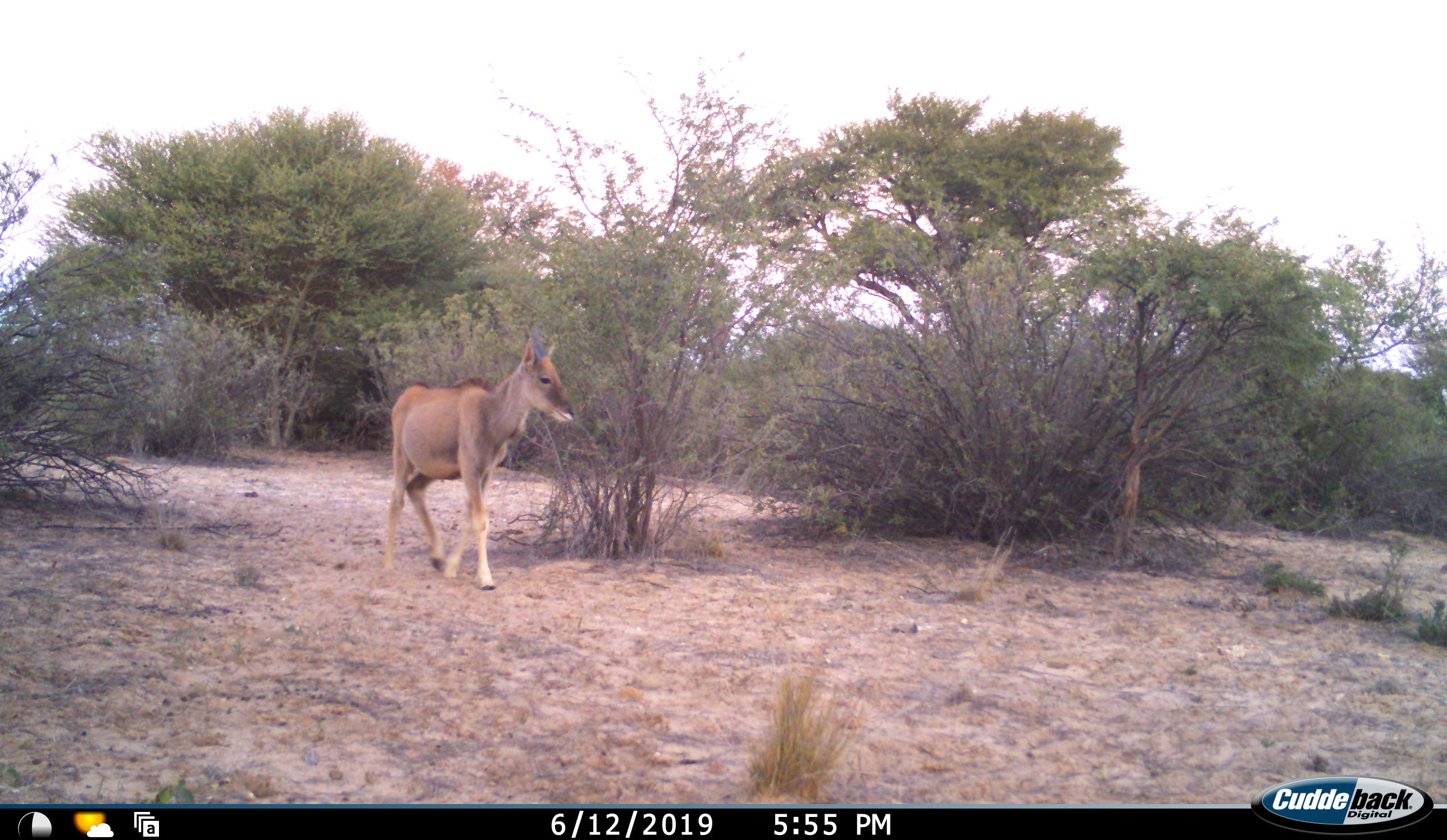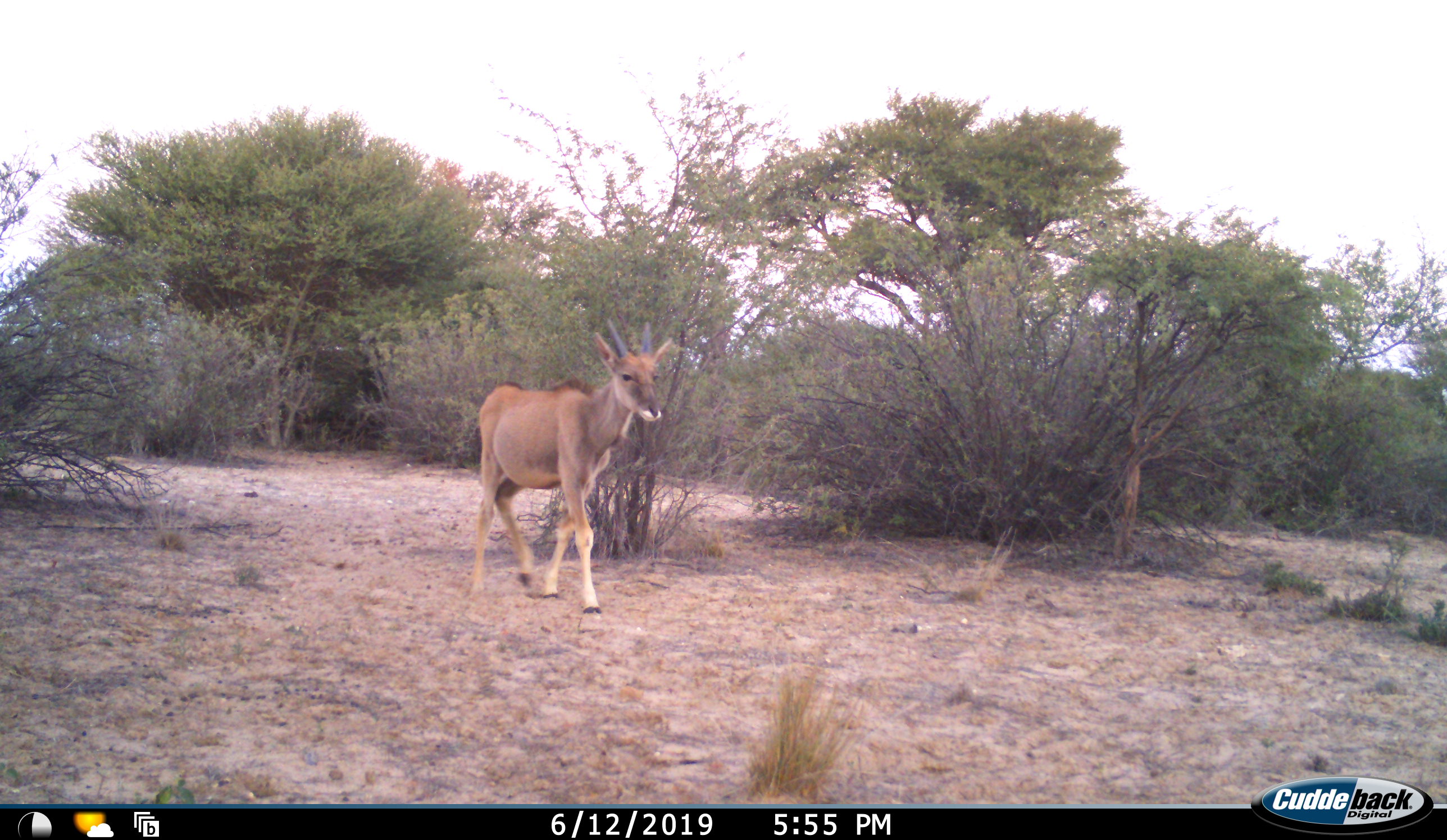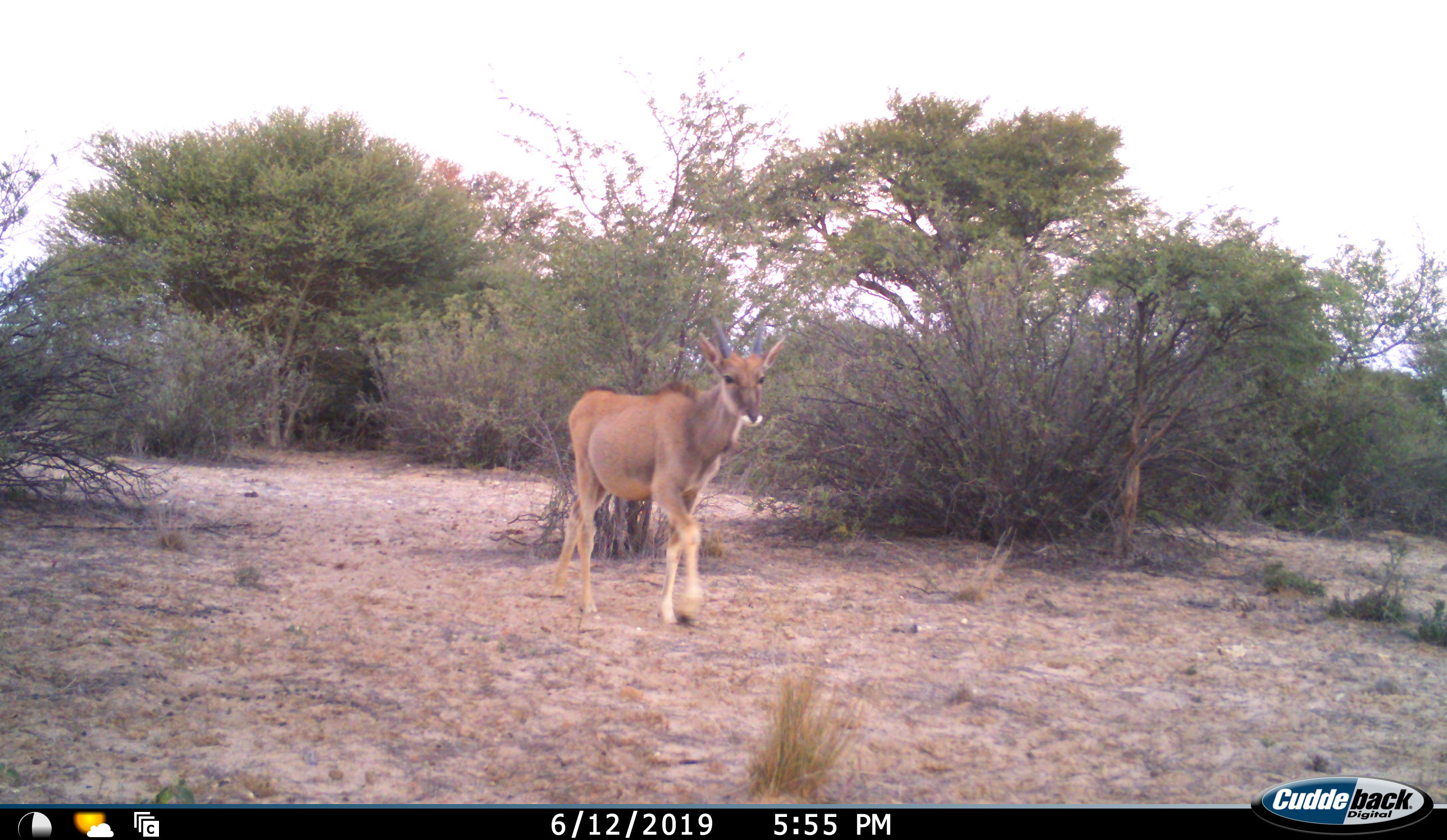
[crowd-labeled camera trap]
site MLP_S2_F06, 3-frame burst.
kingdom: Animalia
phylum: Chordata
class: Mammalia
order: Artiodactyla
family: Bovidae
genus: Tragelaphus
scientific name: Tragelaphus oryx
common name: eland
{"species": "eland (Tragelaphus oryx)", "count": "1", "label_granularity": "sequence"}